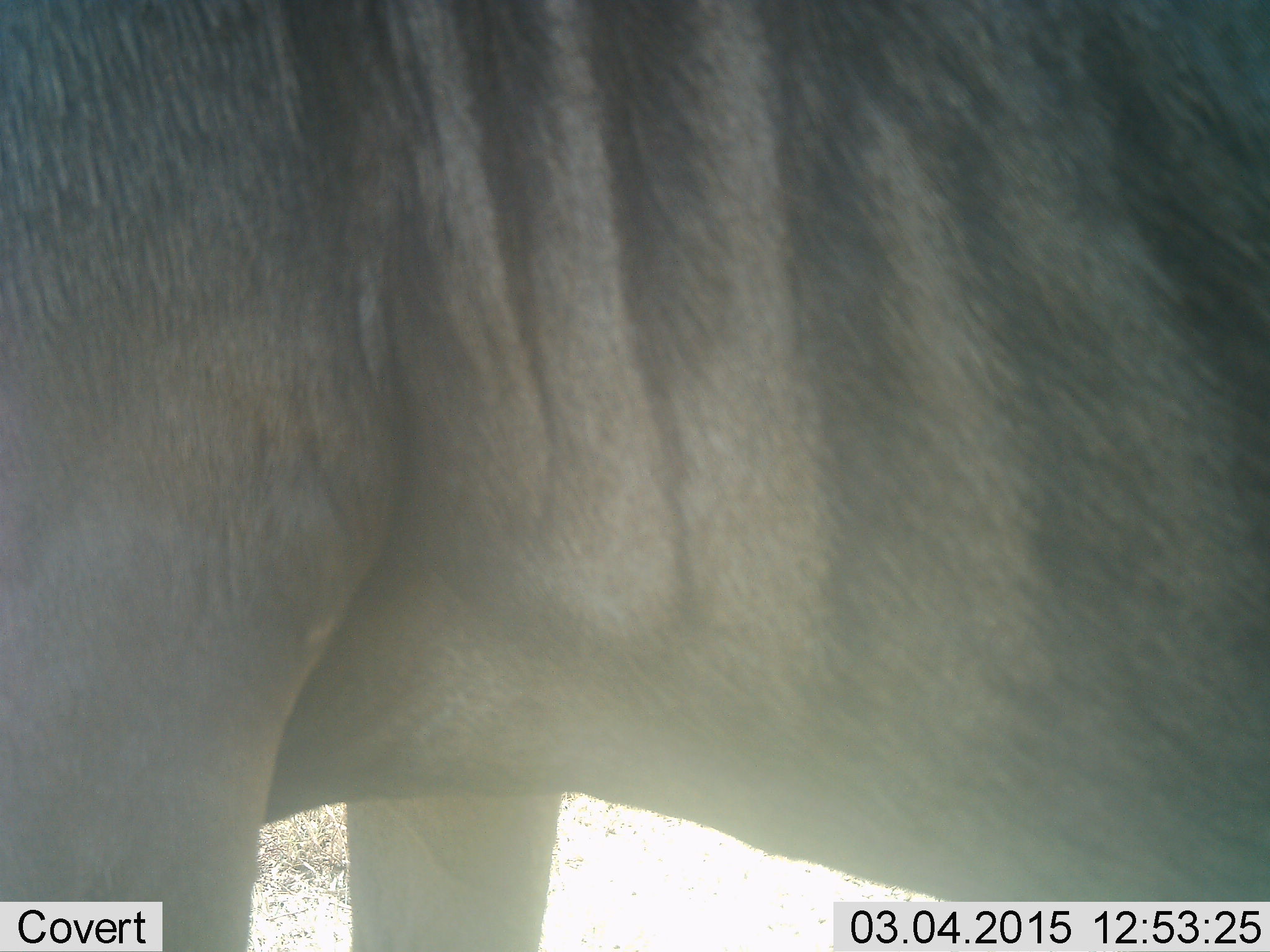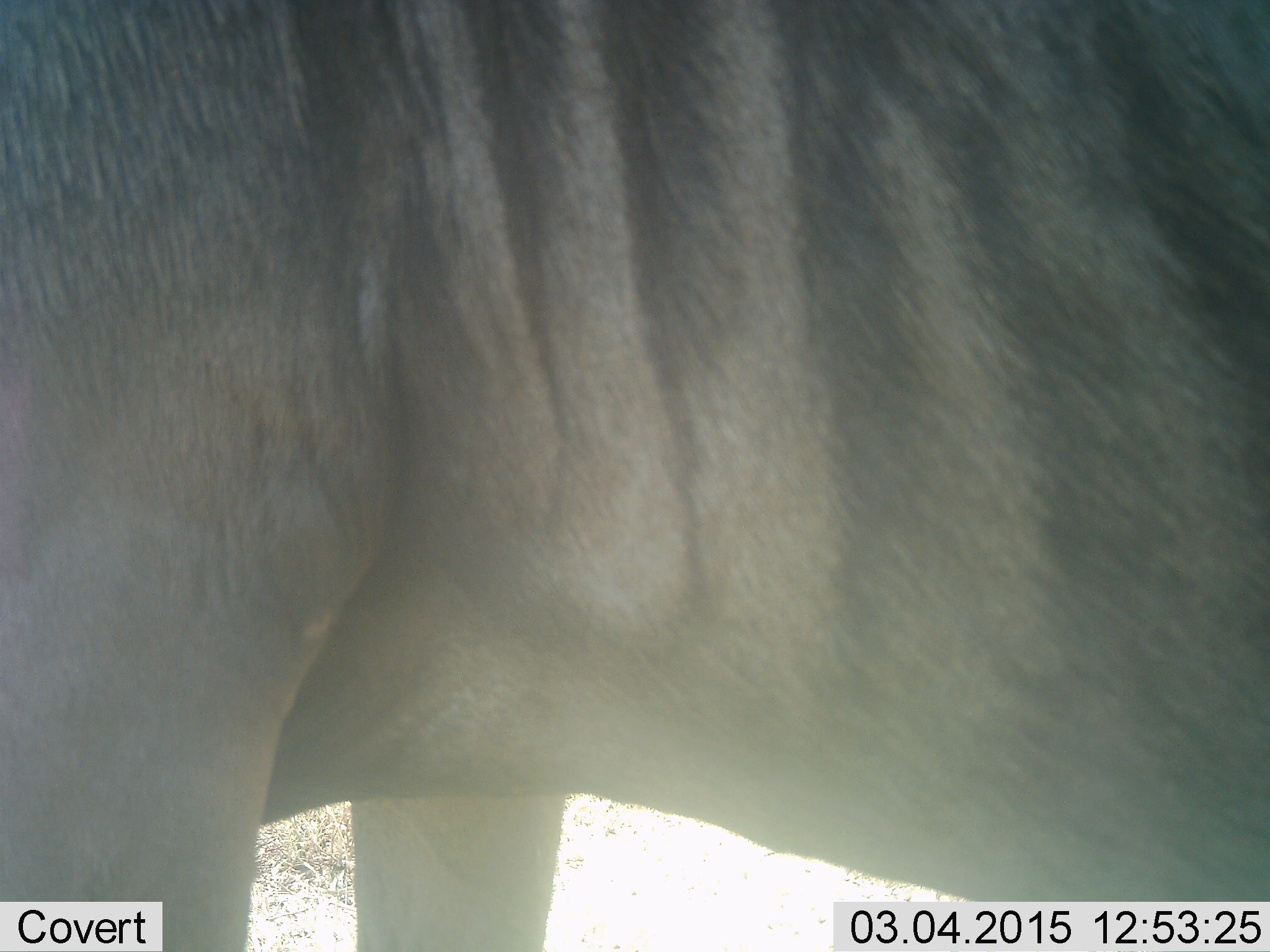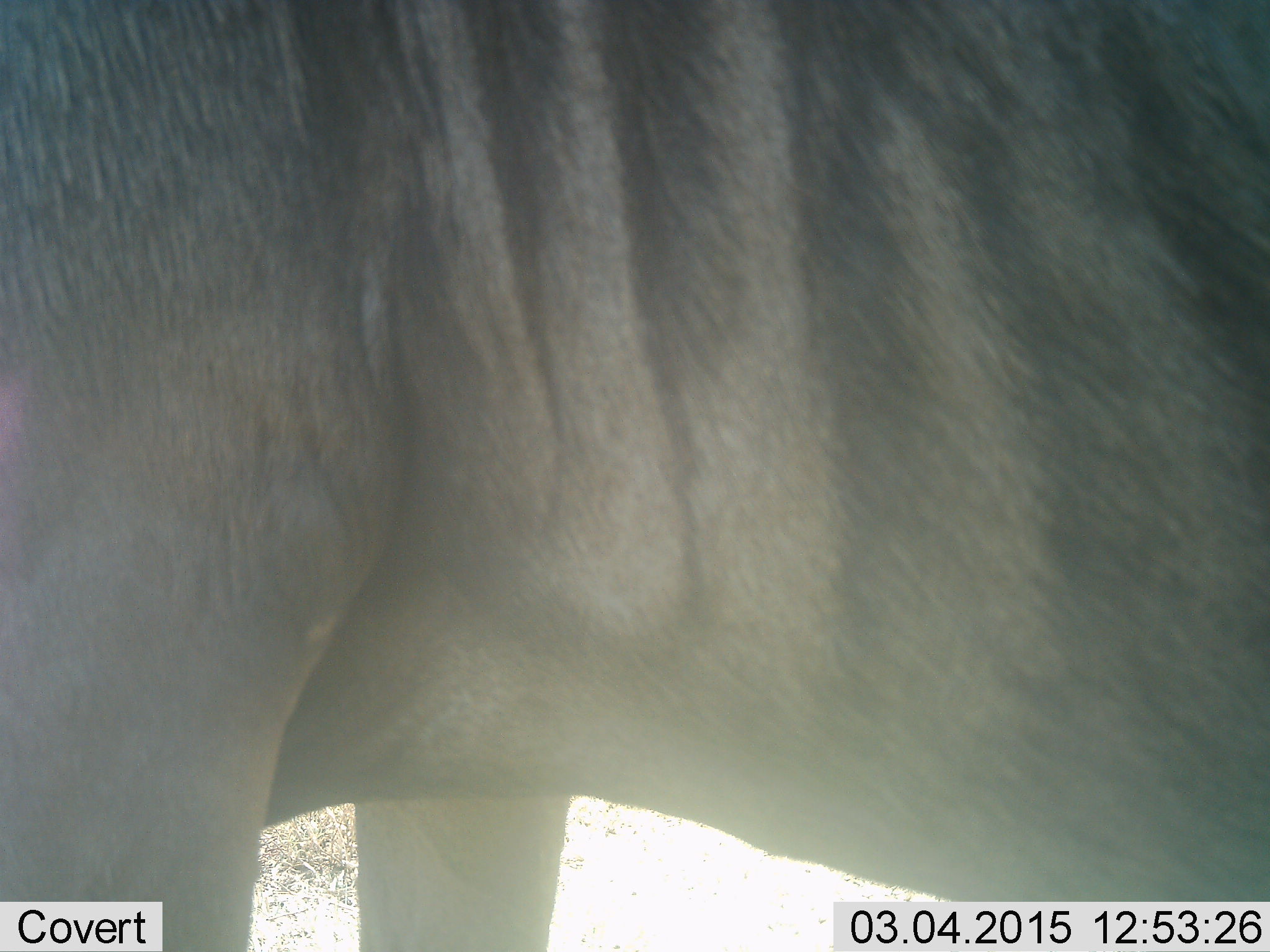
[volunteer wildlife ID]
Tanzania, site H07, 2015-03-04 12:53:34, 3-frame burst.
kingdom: Animalia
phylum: Chordata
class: Mammalia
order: Artiodactyla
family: Bovidae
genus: Connochaetes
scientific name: Connochaetes taurinus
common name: blue wildebeest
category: wildebeest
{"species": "wildebeest (blue wildebeest) (Connochaetes taurinus)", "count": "1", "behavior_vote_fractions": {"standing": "100%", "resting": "0%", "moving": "0%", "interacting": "0%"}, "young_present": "0%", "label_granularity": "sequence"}